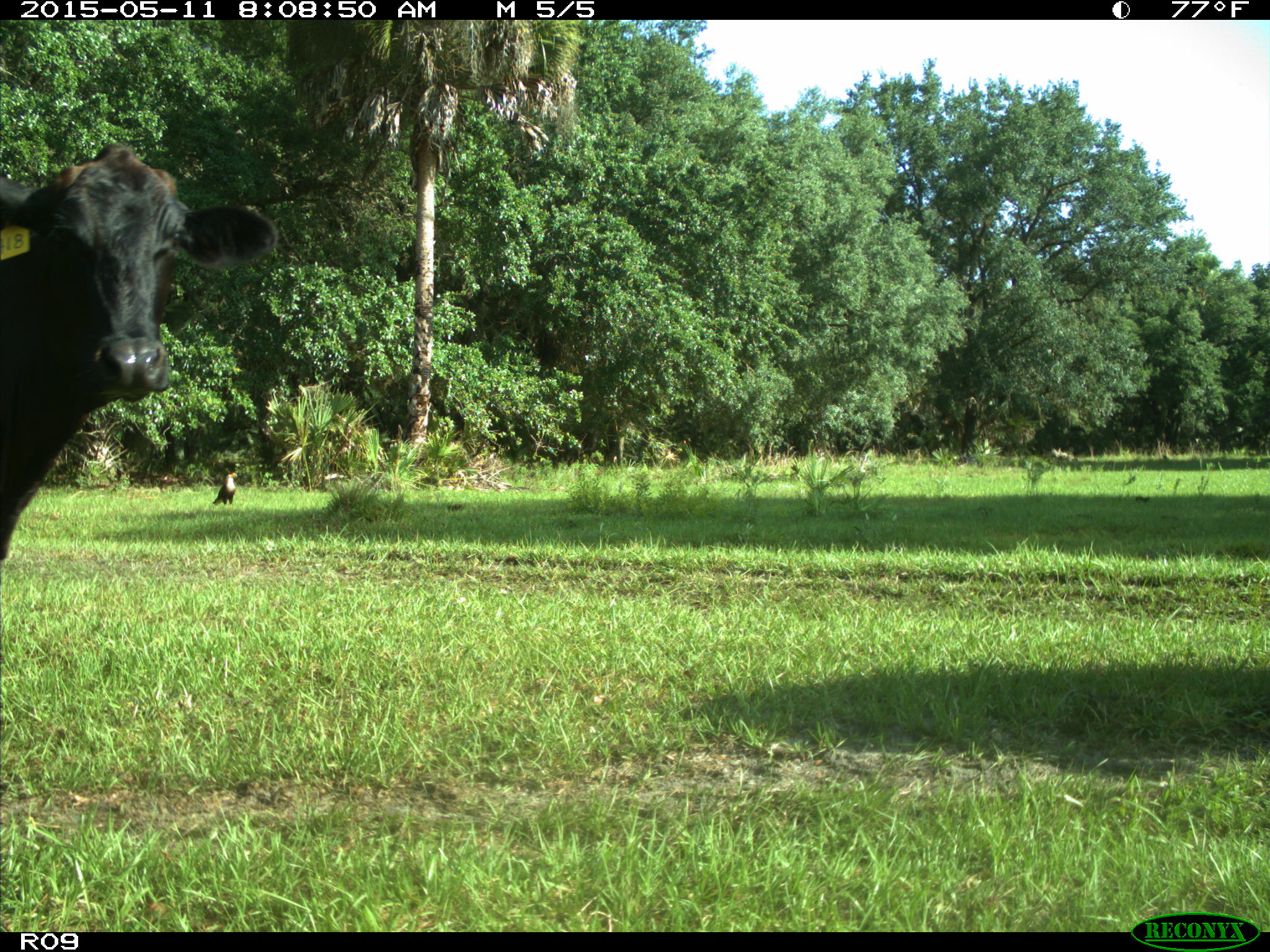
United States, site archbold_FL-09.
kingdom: Animalia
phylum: Chordata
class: Mammalia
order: Artiodactyla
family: Bovidae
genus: Bos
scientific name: Bos taurus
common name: domestic cow